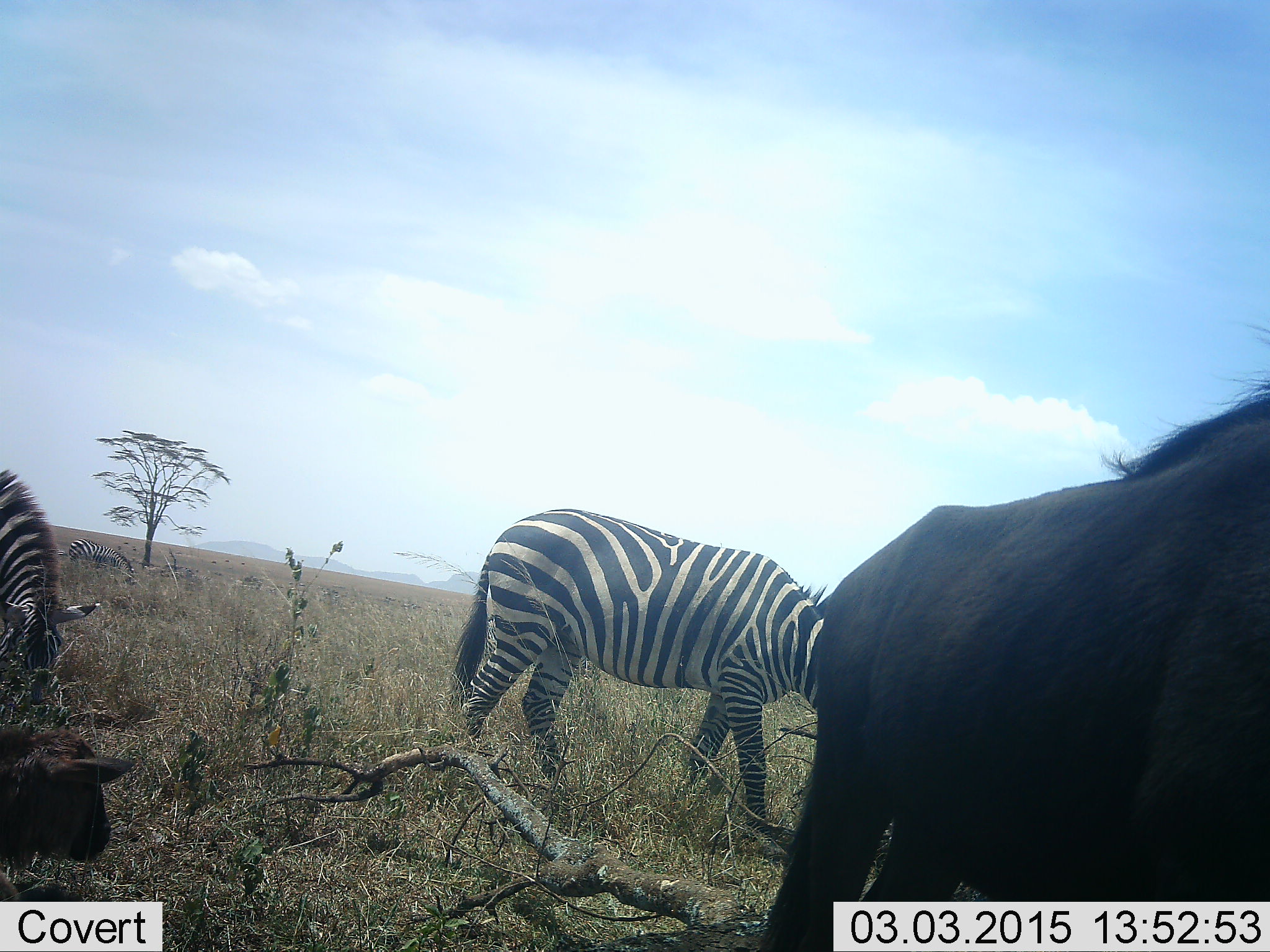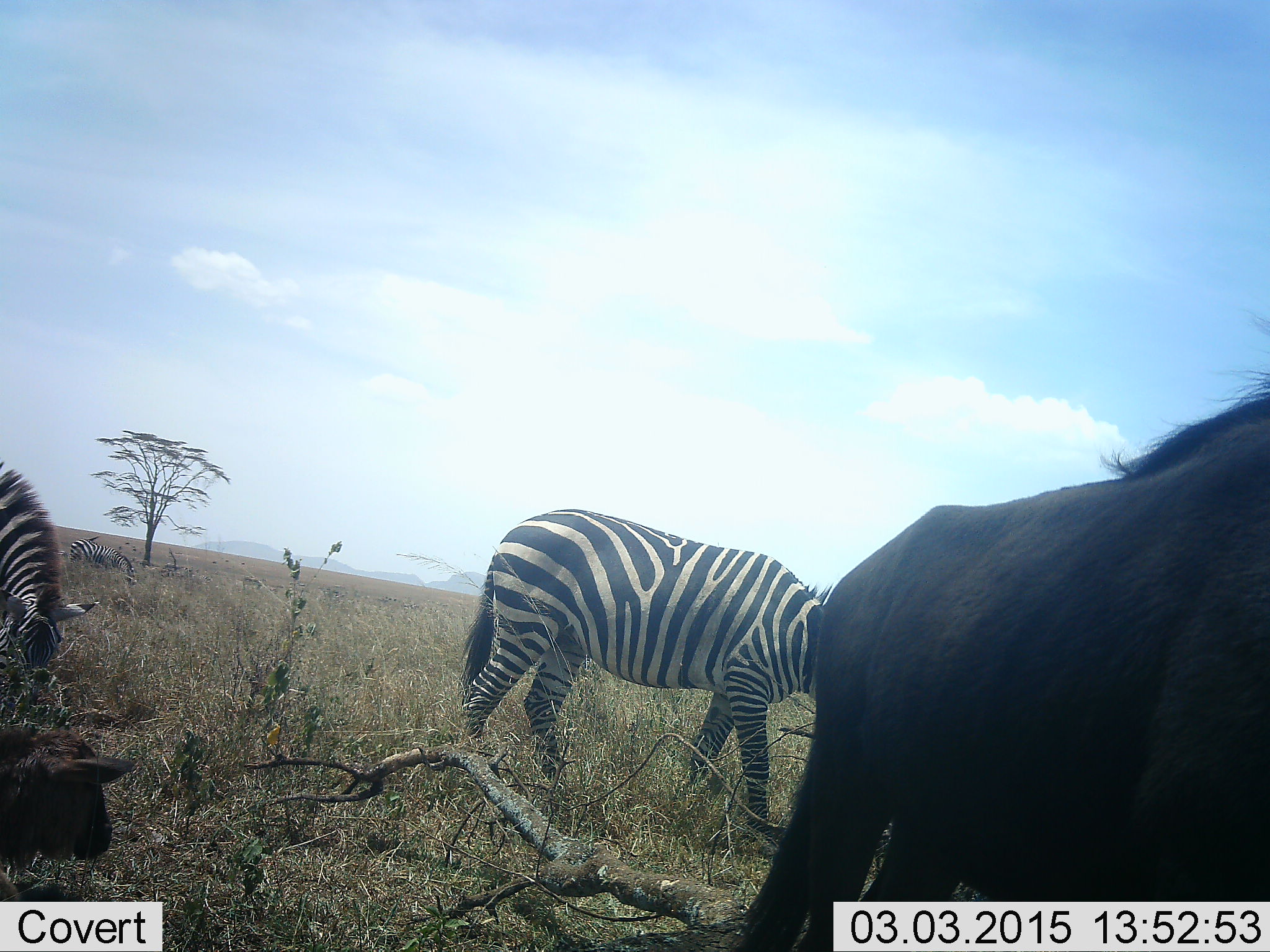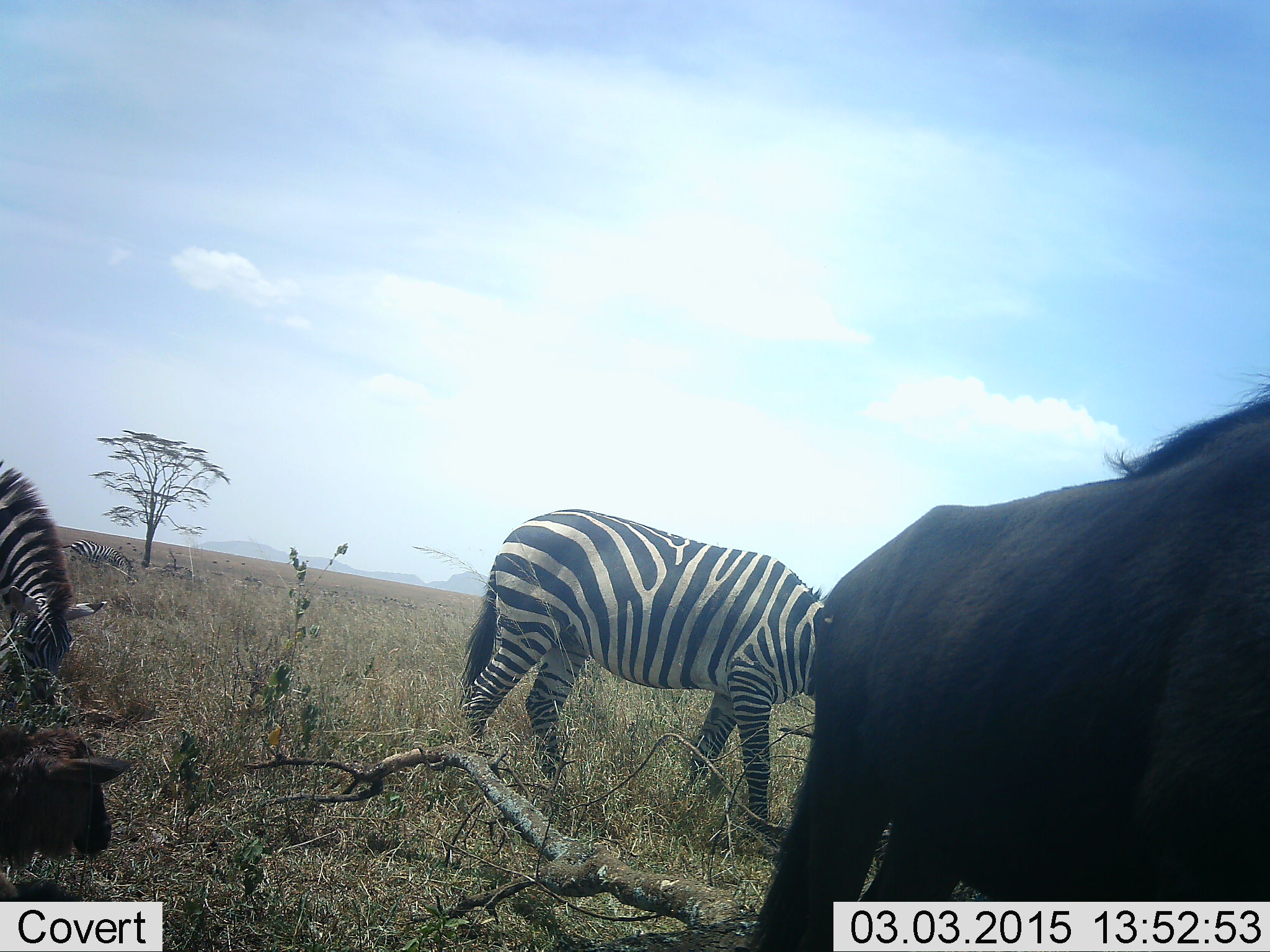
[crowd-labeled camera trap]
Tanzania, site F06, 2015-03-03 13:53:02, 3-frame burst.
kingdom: Animalia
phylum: Chordata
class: Mammalia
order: Artiodactyla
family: Bovidae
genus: Connochaetes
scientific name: Connochaetes taurinus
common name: blue wildebeest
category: wildebeest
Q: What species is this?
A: Wildebeest (blue wildebeest) (Connochaetes taurinus).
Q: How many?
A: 2.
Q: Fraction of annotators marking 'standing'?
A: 80%.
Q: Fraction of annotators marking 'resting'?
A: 20%.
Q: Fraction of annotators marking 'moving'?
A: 0%.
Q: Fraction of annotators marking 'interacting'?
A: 0%.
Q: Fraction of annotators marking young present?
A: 60%.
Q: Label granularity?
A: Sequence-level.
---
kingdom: Animalia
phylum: Chordata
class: Mammalia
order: Perissodactyla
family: Equidae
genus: Equus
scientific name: Equus quagga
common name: plains zebra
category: zebra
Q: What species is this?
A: Zebra (plains zebra) (Equus quagga).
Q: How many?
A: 3.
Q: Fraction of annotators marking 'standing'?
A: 20%.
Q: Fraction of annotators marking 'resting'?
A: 0%.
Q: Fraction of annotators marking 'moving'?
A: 0%.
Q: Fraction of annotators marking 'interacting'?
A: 0%.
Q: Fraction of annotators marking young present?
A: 0%.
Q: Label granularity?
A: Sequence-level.